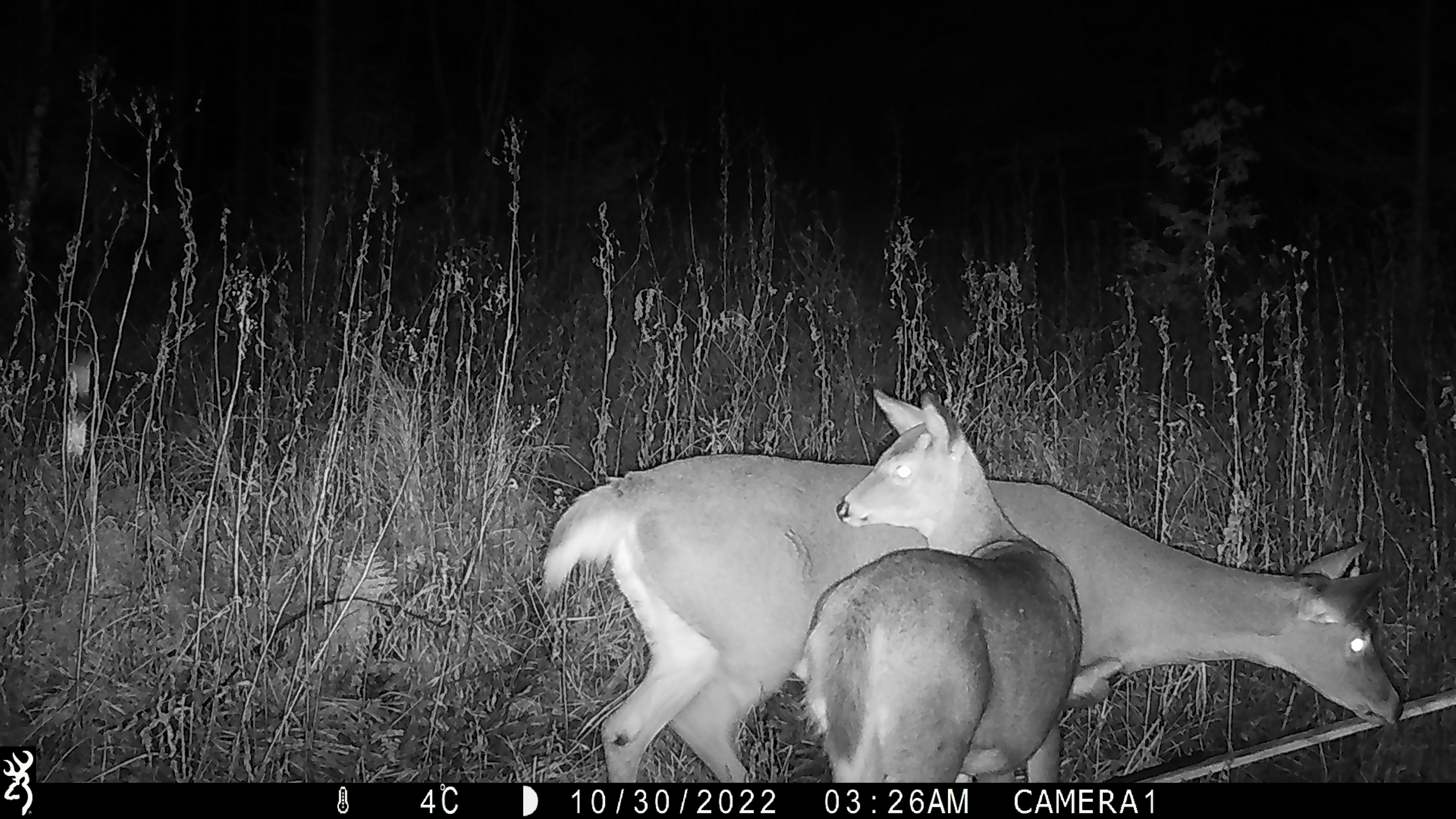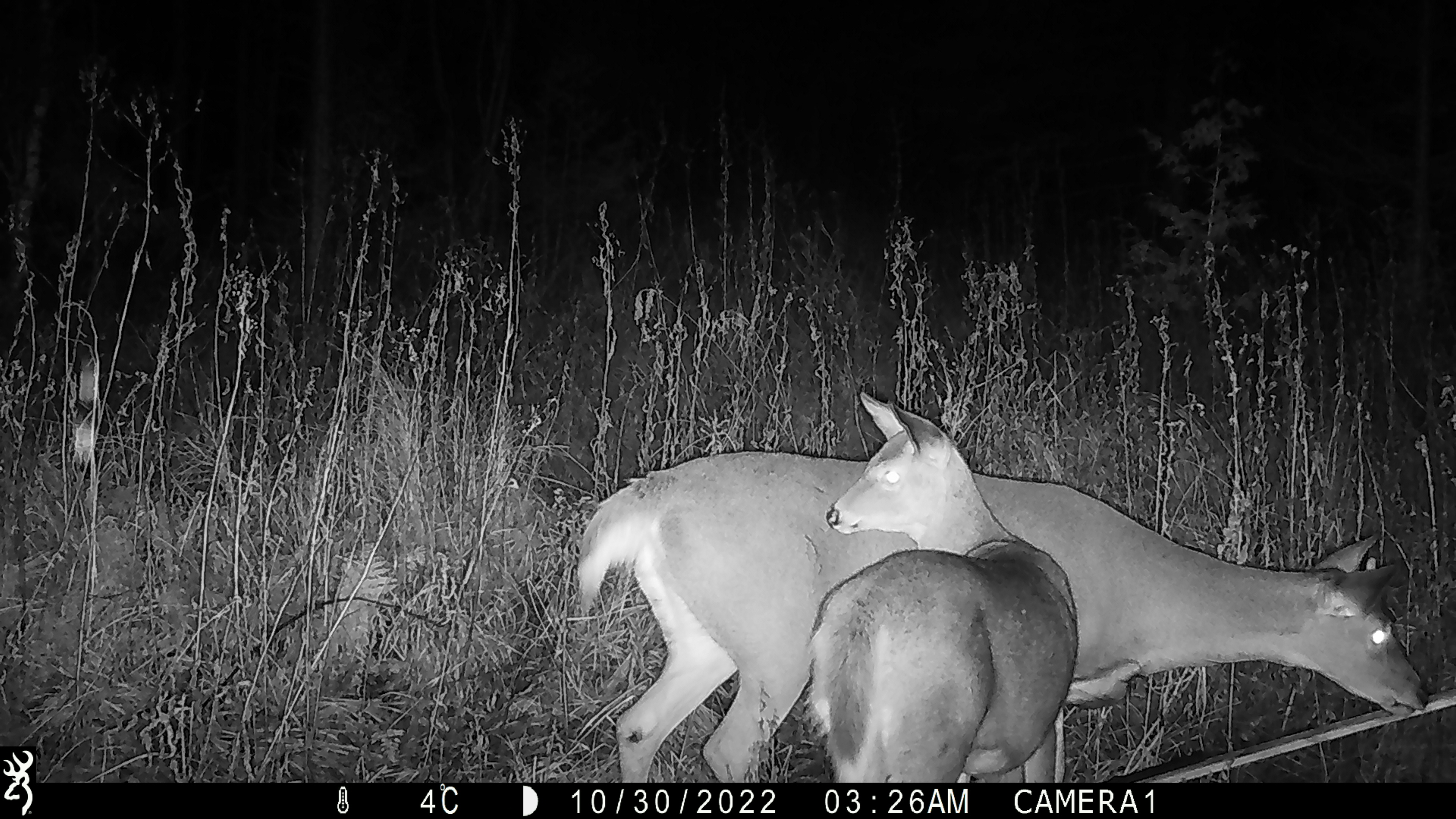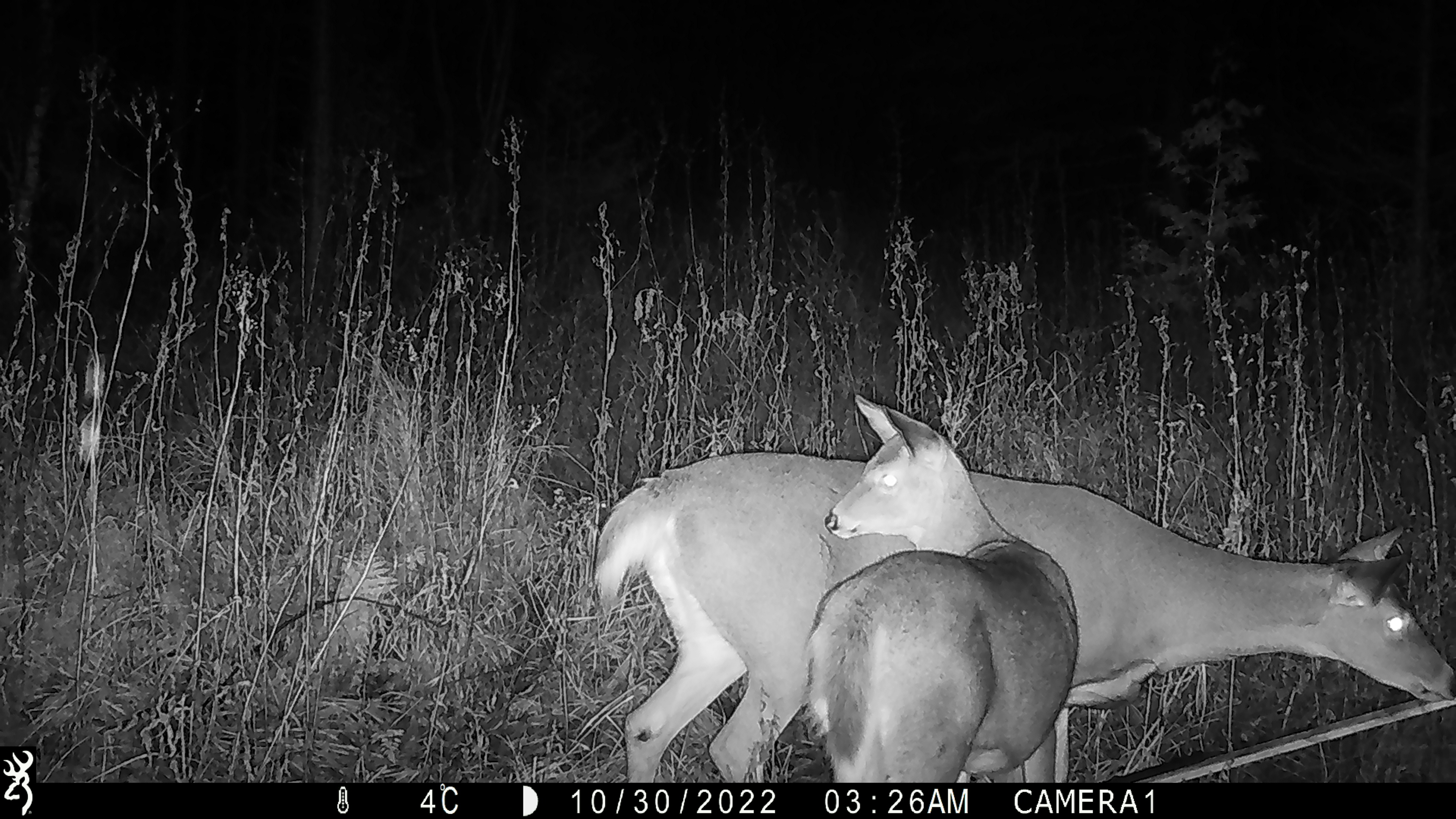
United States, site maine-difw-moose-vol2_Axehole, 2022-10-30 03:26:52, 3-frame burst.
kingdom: Animalia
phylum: Chordata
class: Mammalia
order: Artiodactyla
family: Cervidae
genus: Odocoileus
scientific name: Odocoileus virginianus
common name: white-tailed deer